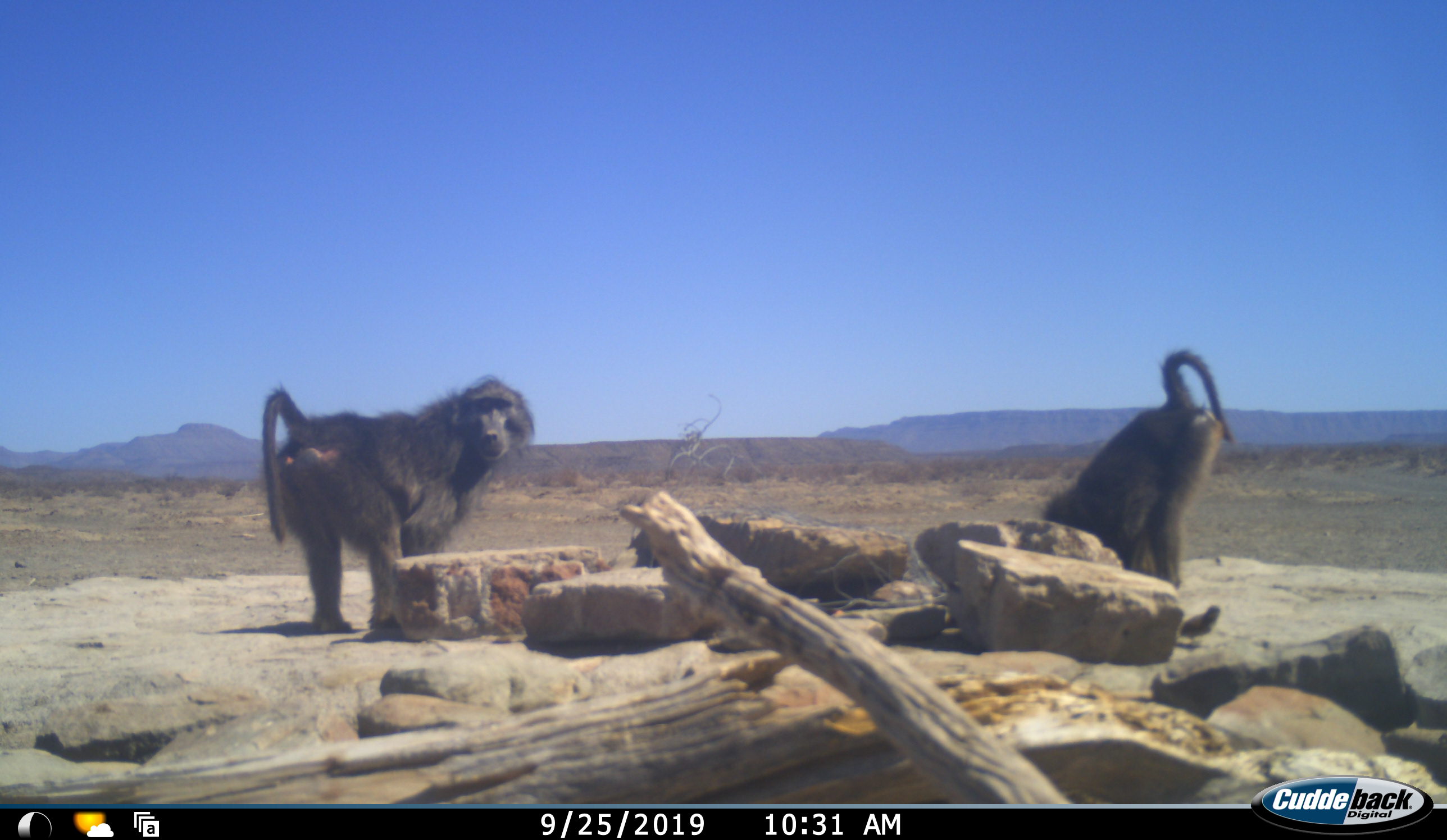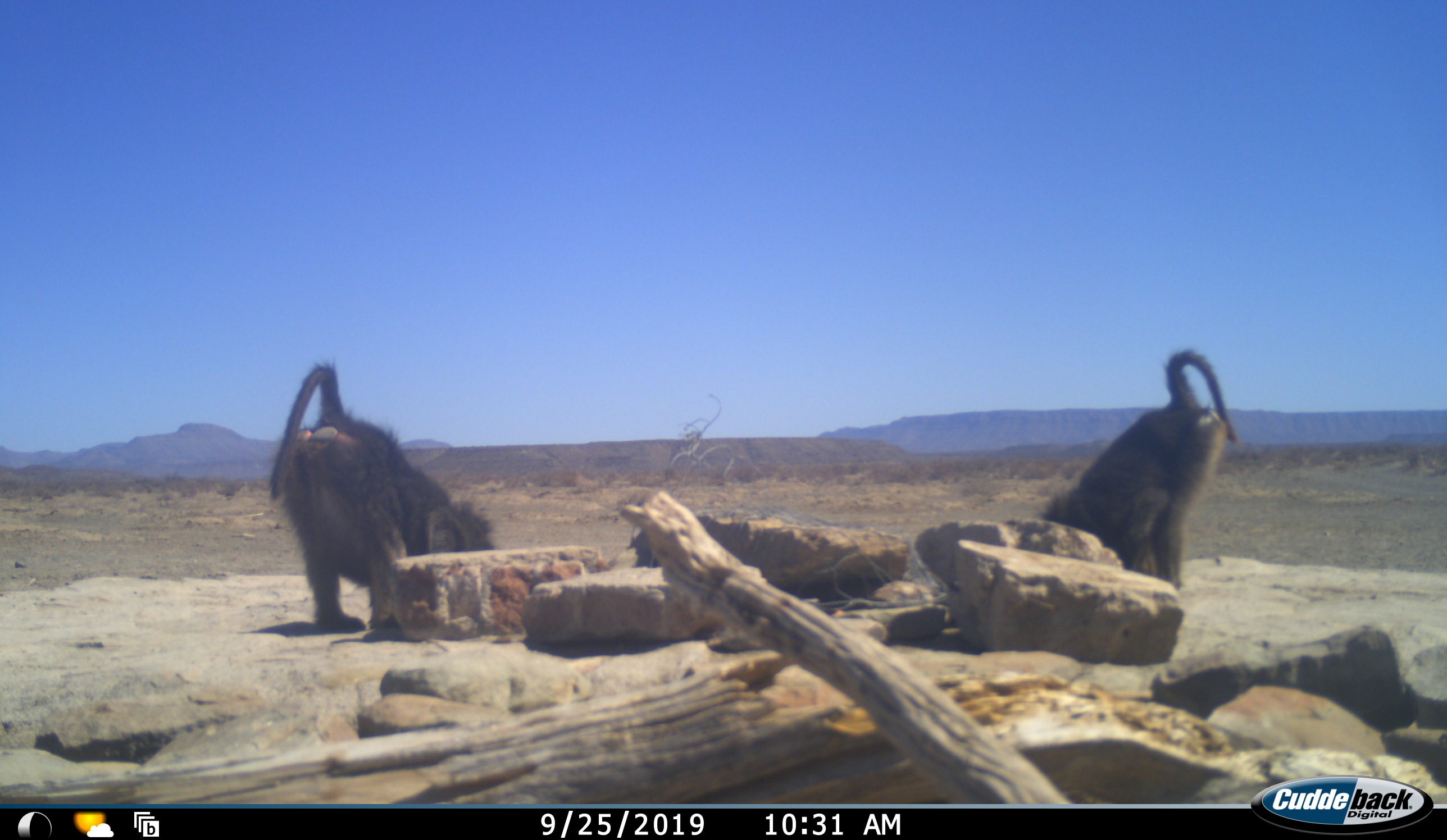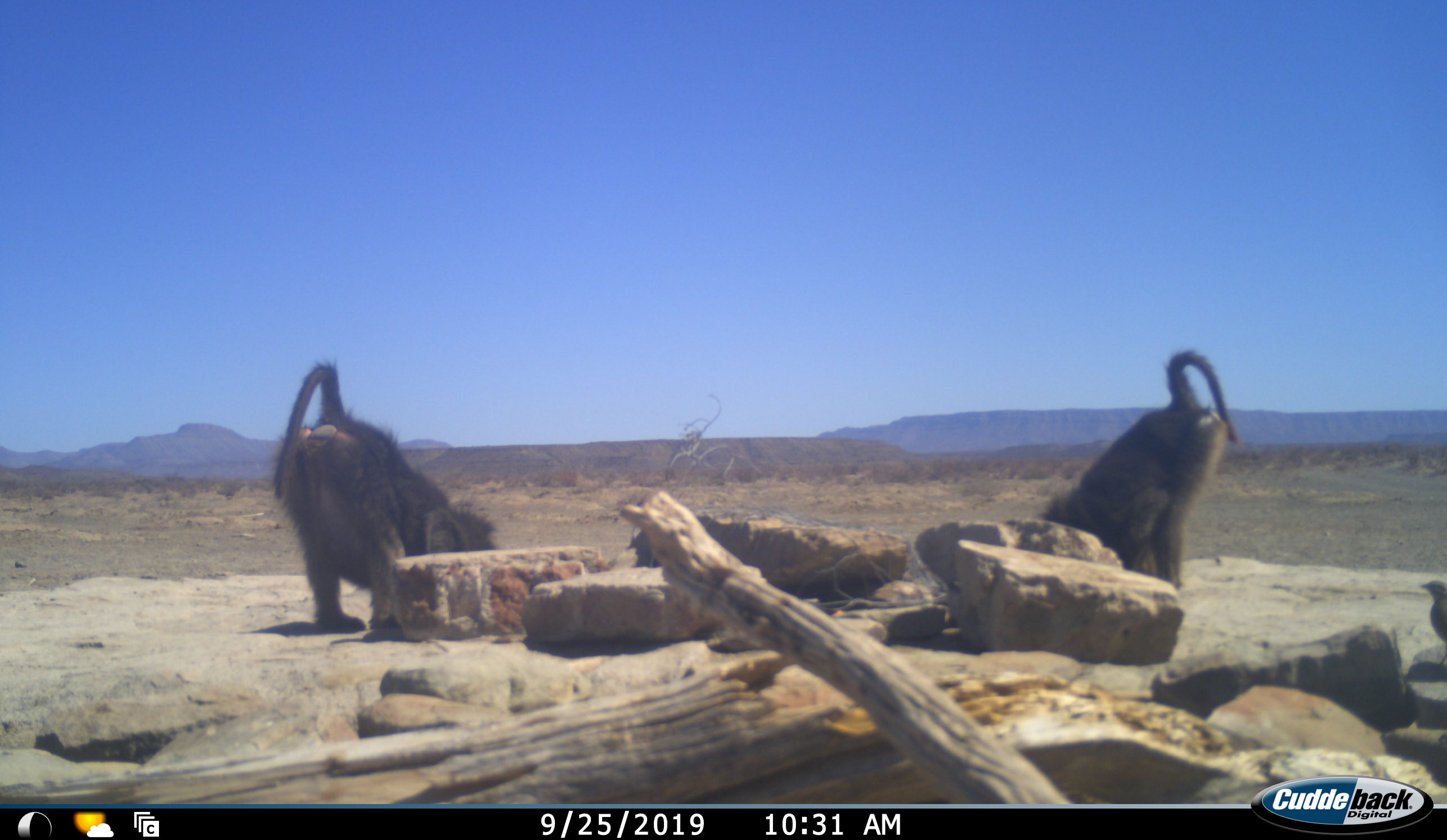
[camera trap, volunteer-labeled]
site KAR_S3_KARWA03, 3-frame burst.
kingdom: Animalia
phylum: Chordata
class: Mammalia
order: Primates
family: Cercopithecidae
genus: Papio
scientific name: Papio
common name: baboon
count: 2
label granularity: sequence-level